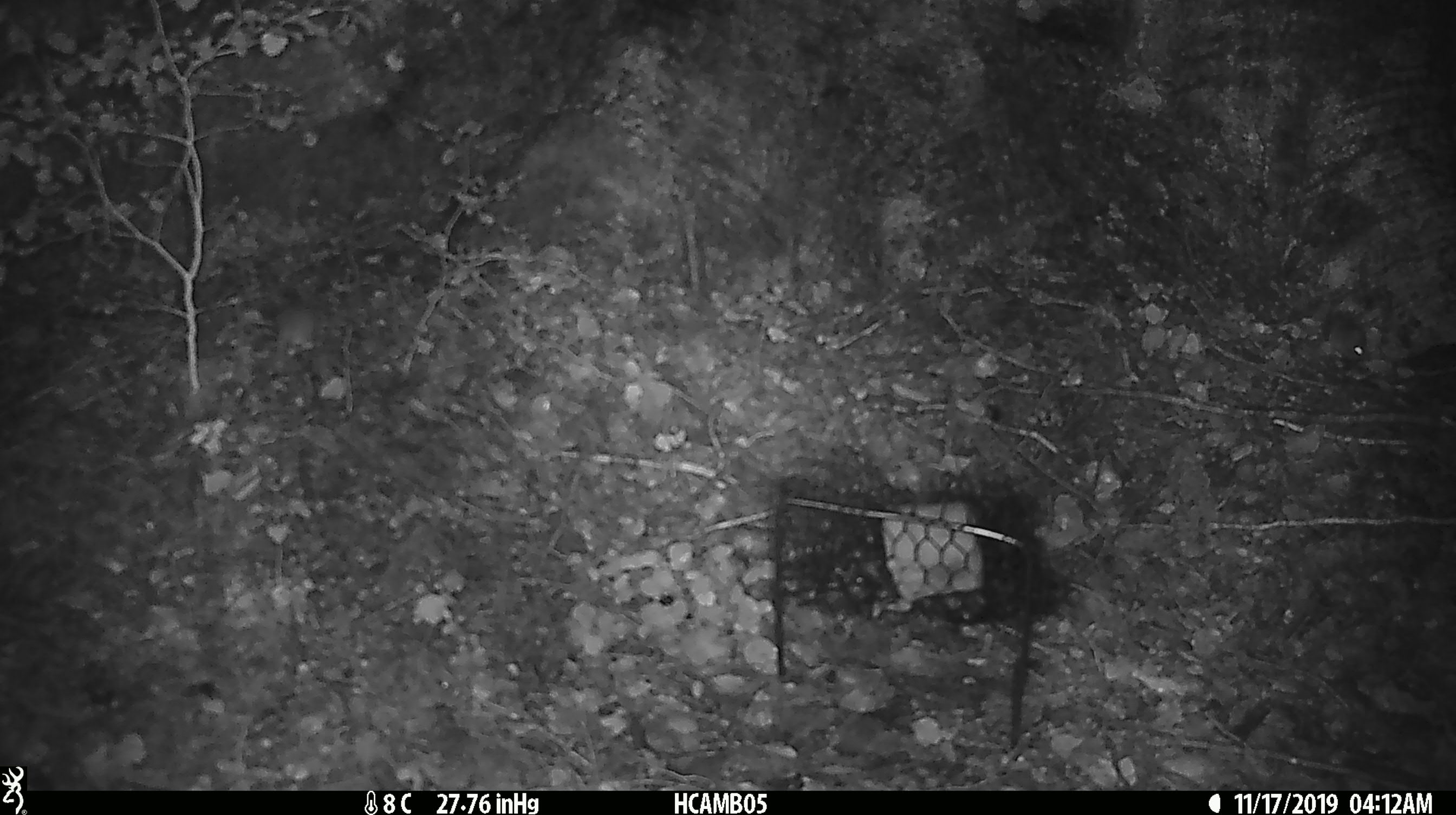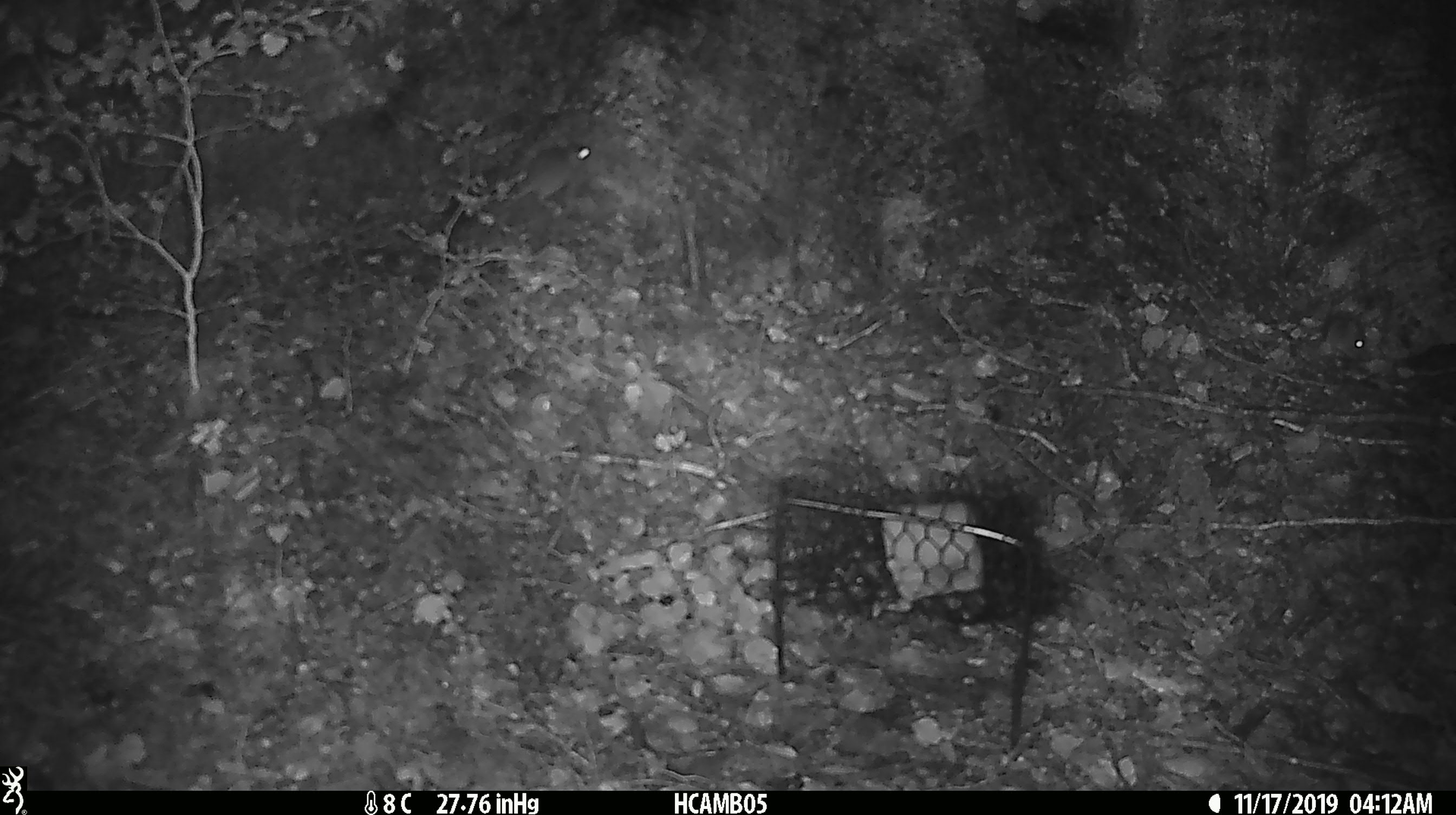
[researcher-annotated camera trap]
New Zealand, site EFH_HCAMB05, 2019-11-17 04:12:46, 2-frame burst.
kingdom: Animalia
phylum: Chordata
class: Mammalia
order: Rodentia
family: Muridae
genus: Mus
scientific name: Mus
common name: mouse